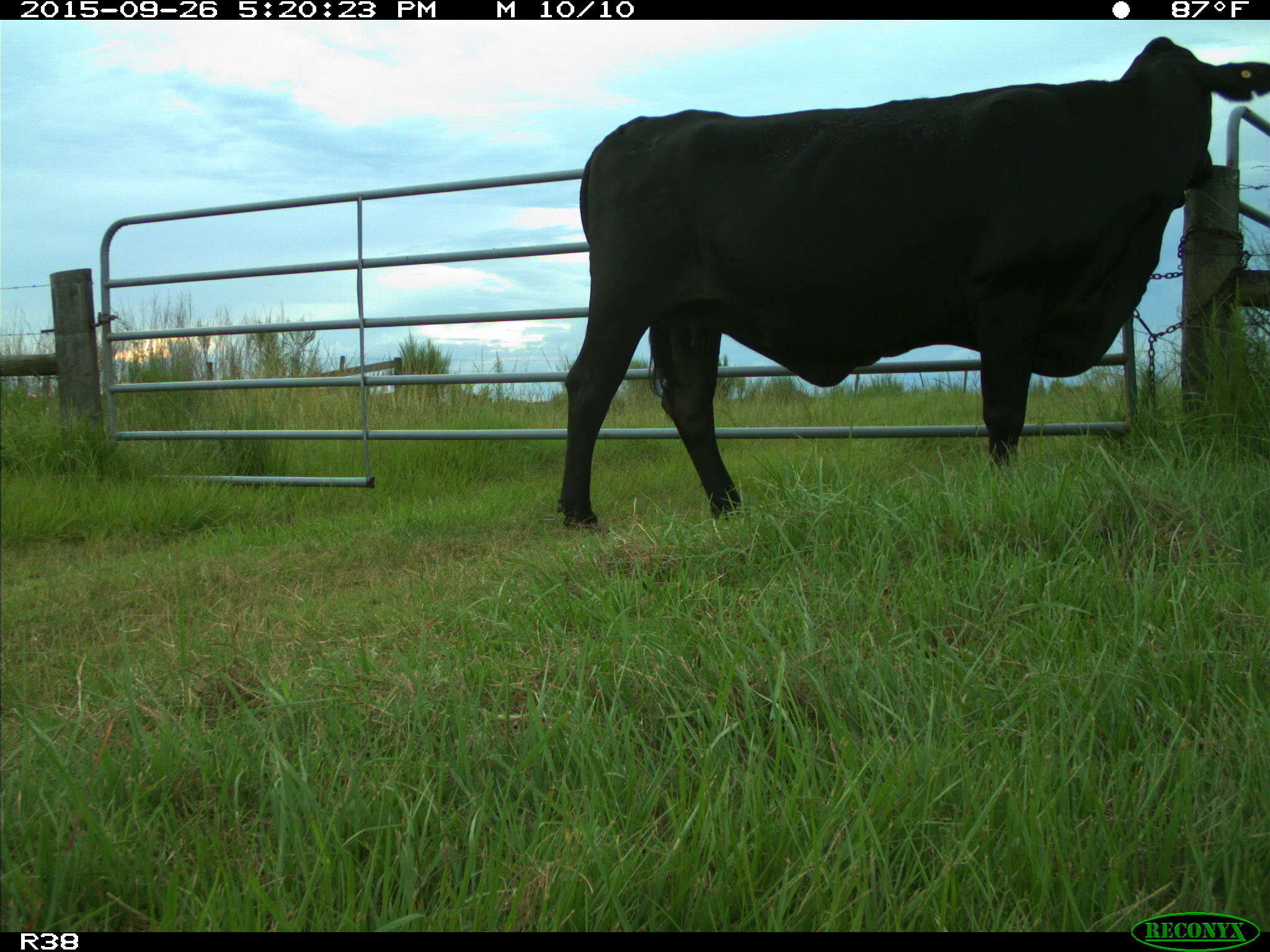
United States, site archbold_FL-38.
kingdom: Animalia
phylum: Chordata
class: Mammalia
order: Artiodactyla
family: Bovidae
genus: Bos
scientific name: Bos taurus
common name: domestic cow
Bos taurus (domestic cow).